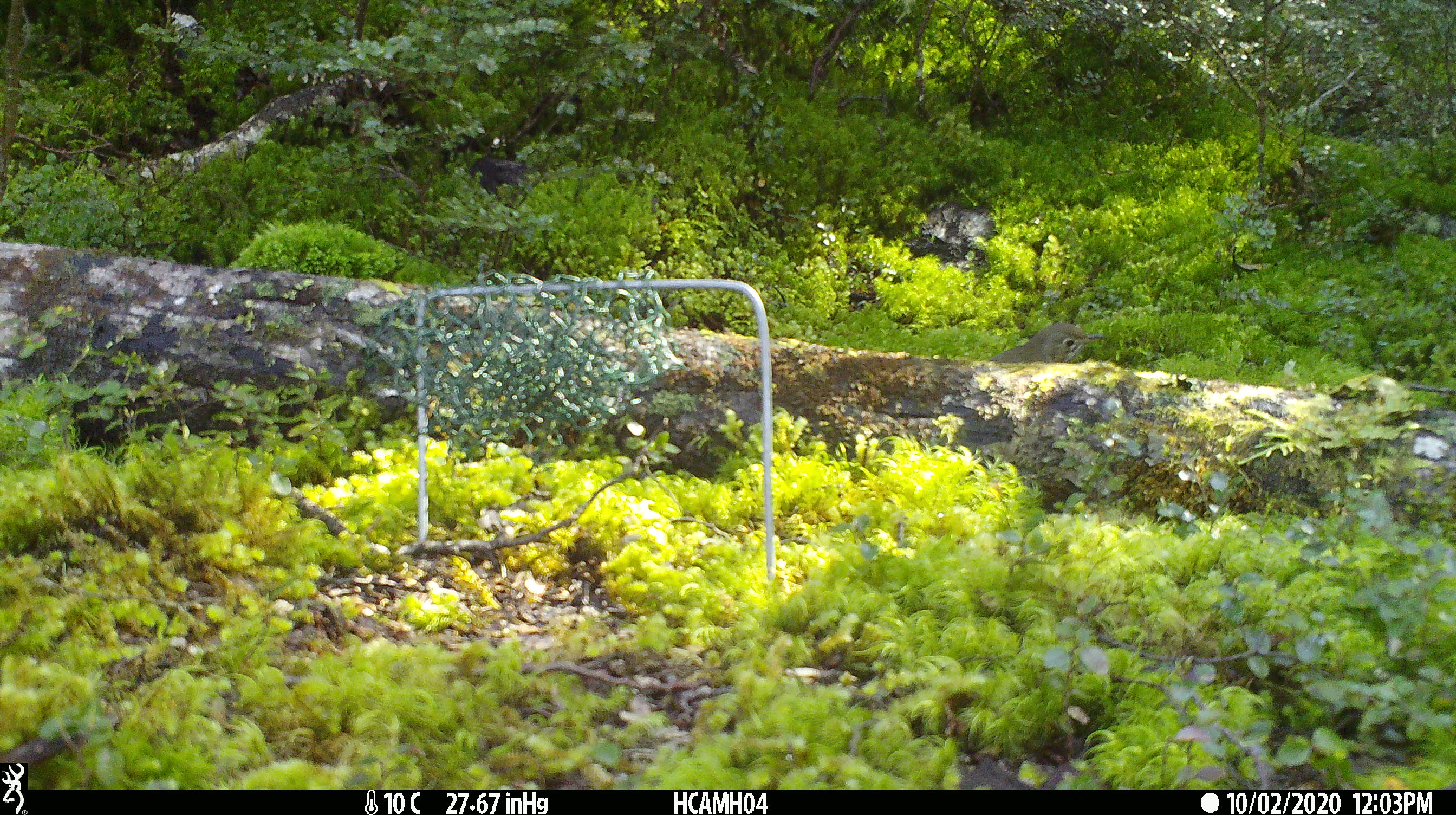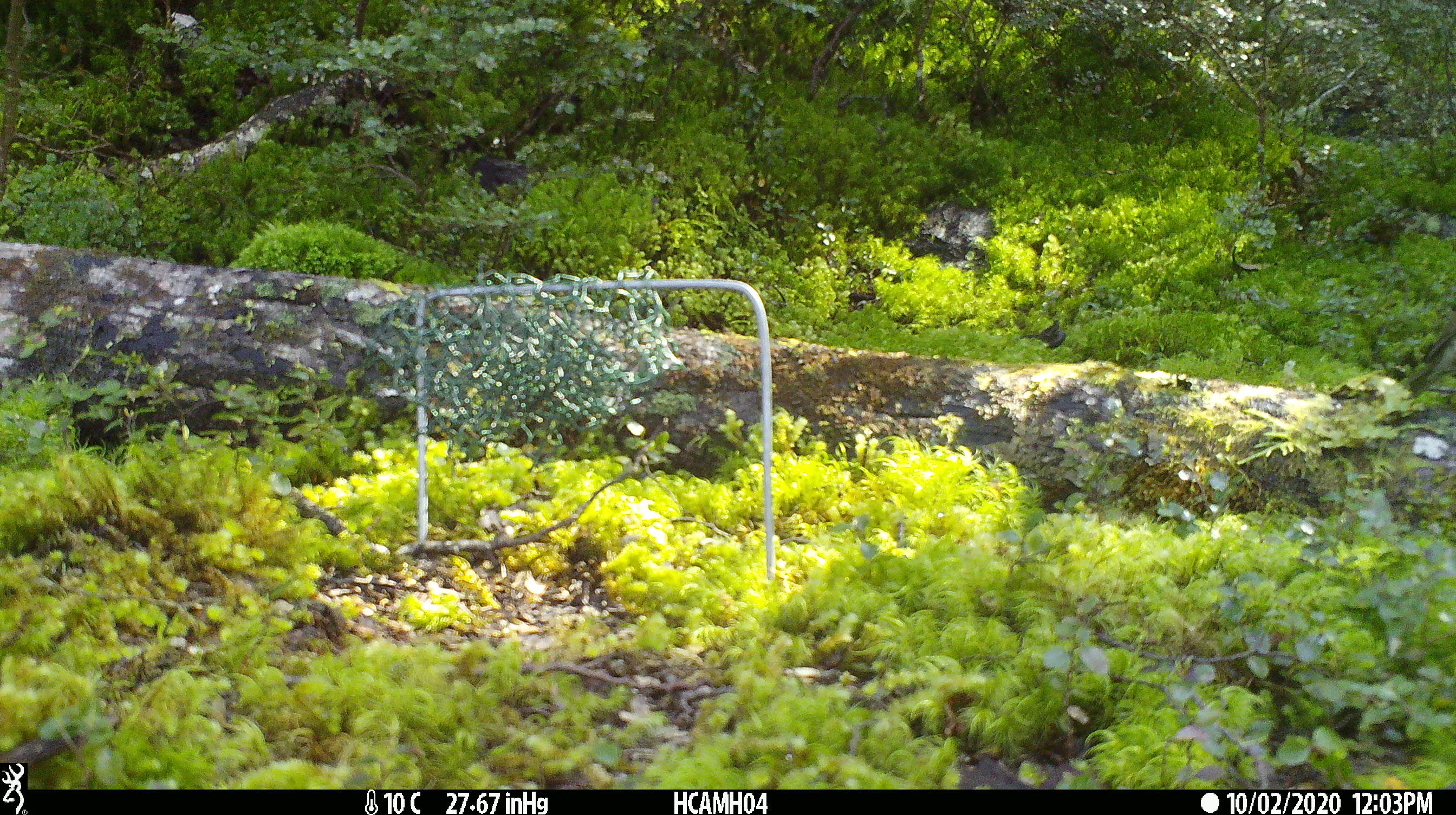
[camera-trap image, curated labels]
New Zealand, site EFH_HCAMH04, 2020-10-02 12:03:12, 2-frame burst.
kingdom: Animalia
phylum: Chordata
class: Aves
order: Passeriformes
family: Turdidae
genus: Turdus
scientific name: Turdus philomelos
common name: song thrush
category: thrush